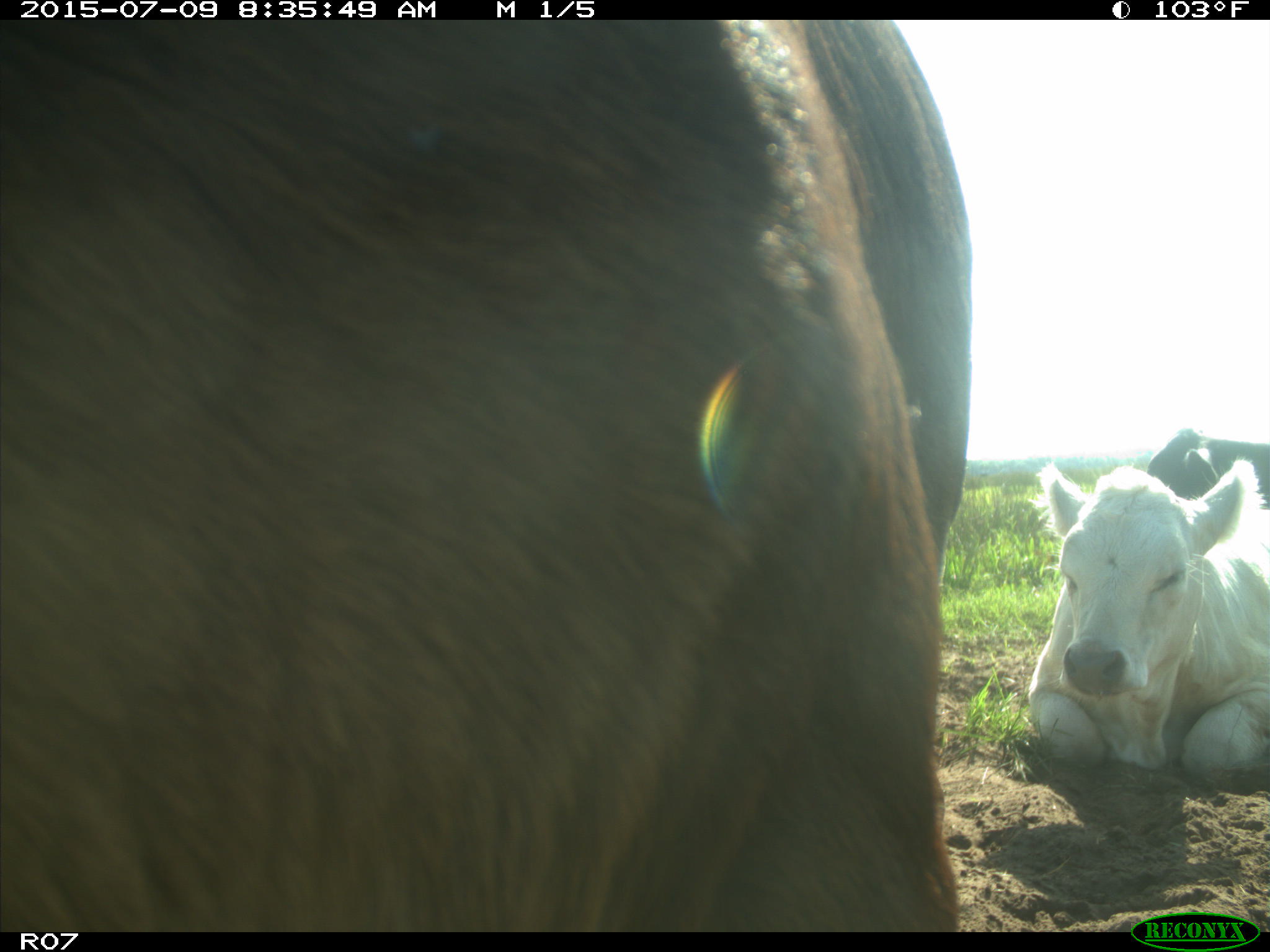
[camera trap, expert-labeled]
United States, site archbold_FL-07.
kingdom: Animalia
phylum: Chordata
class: Mammalia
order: Artiodactyla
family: Bovidae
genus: Bos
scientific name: Bos taurus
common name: domestic cow